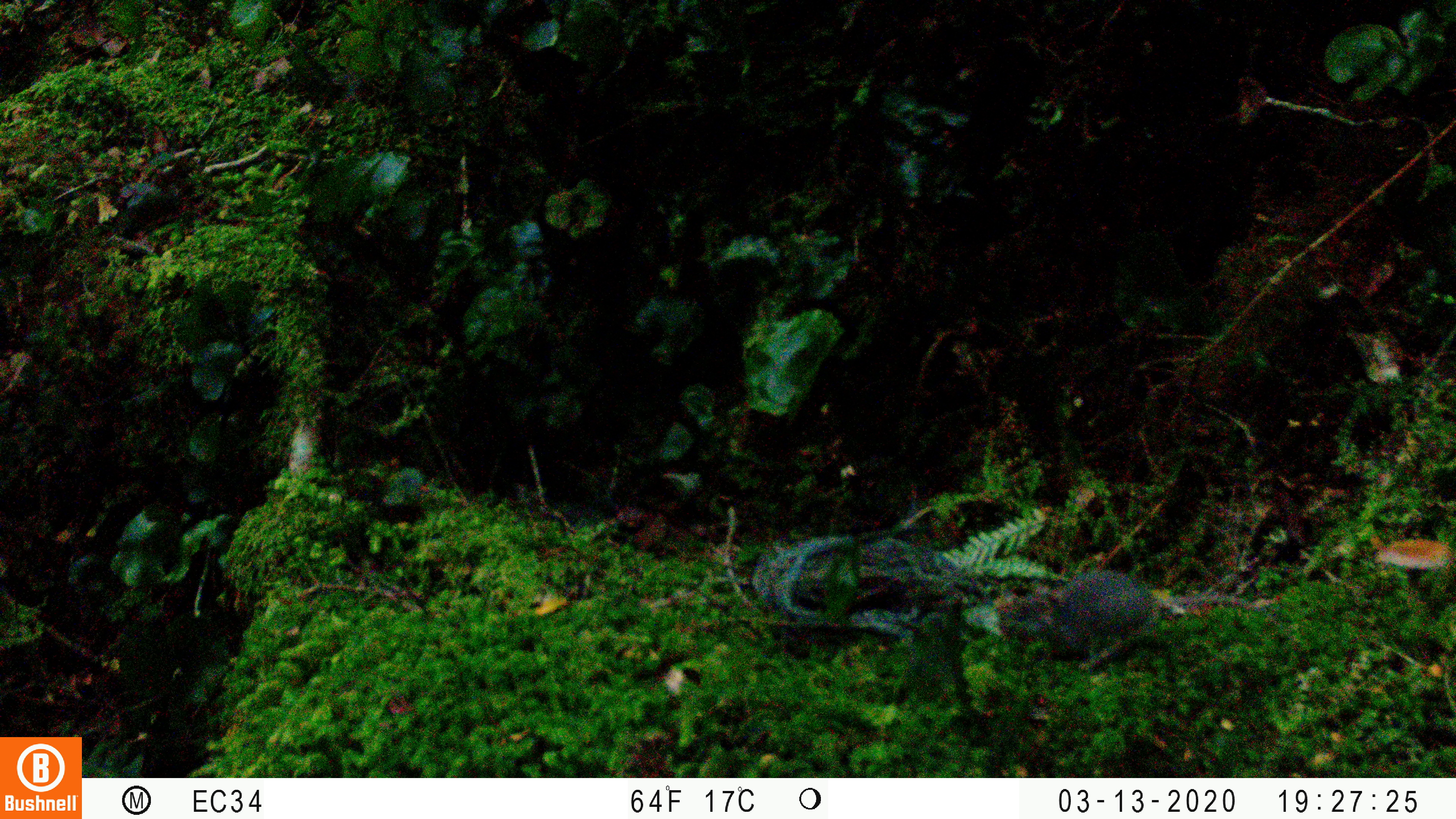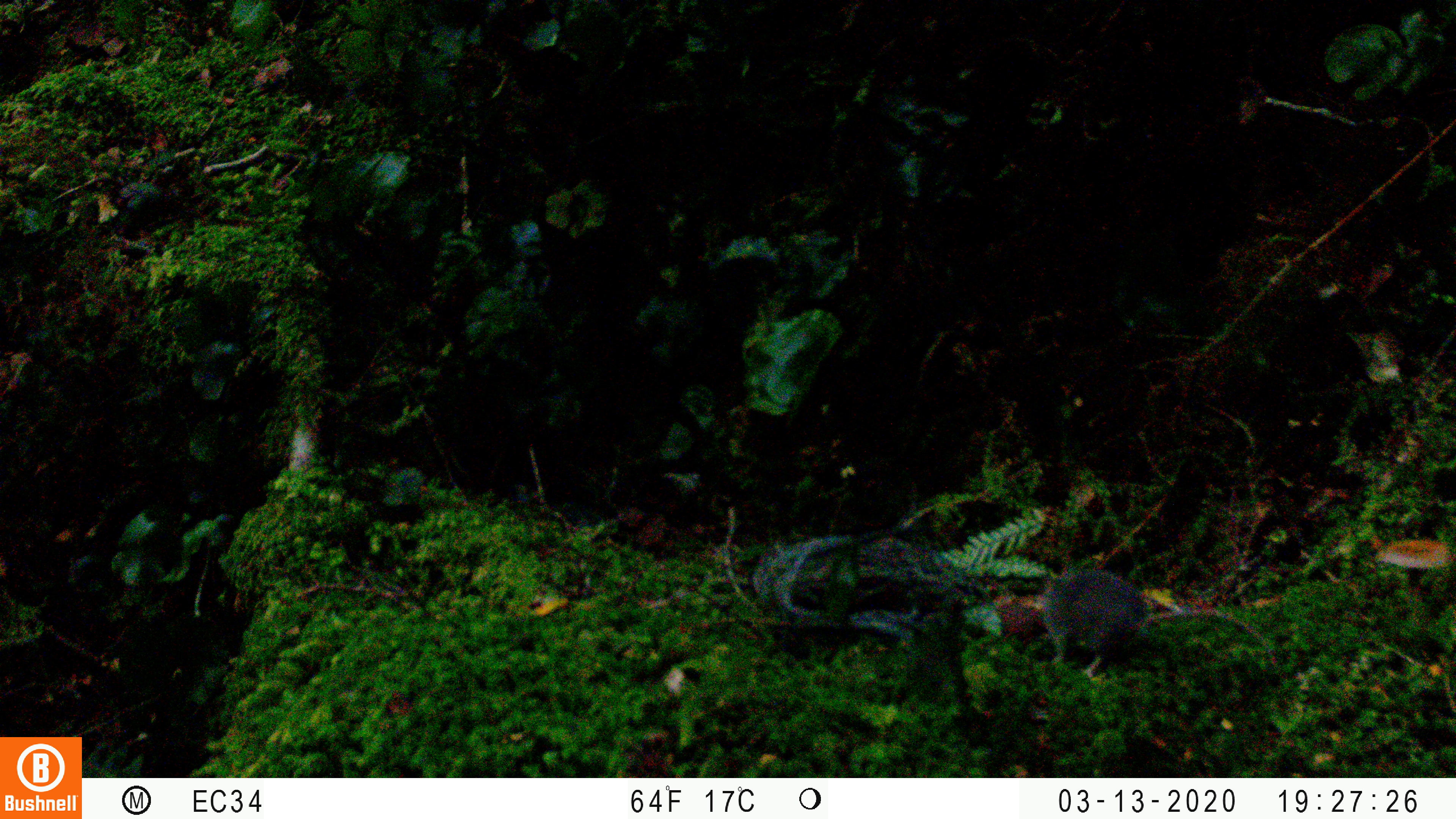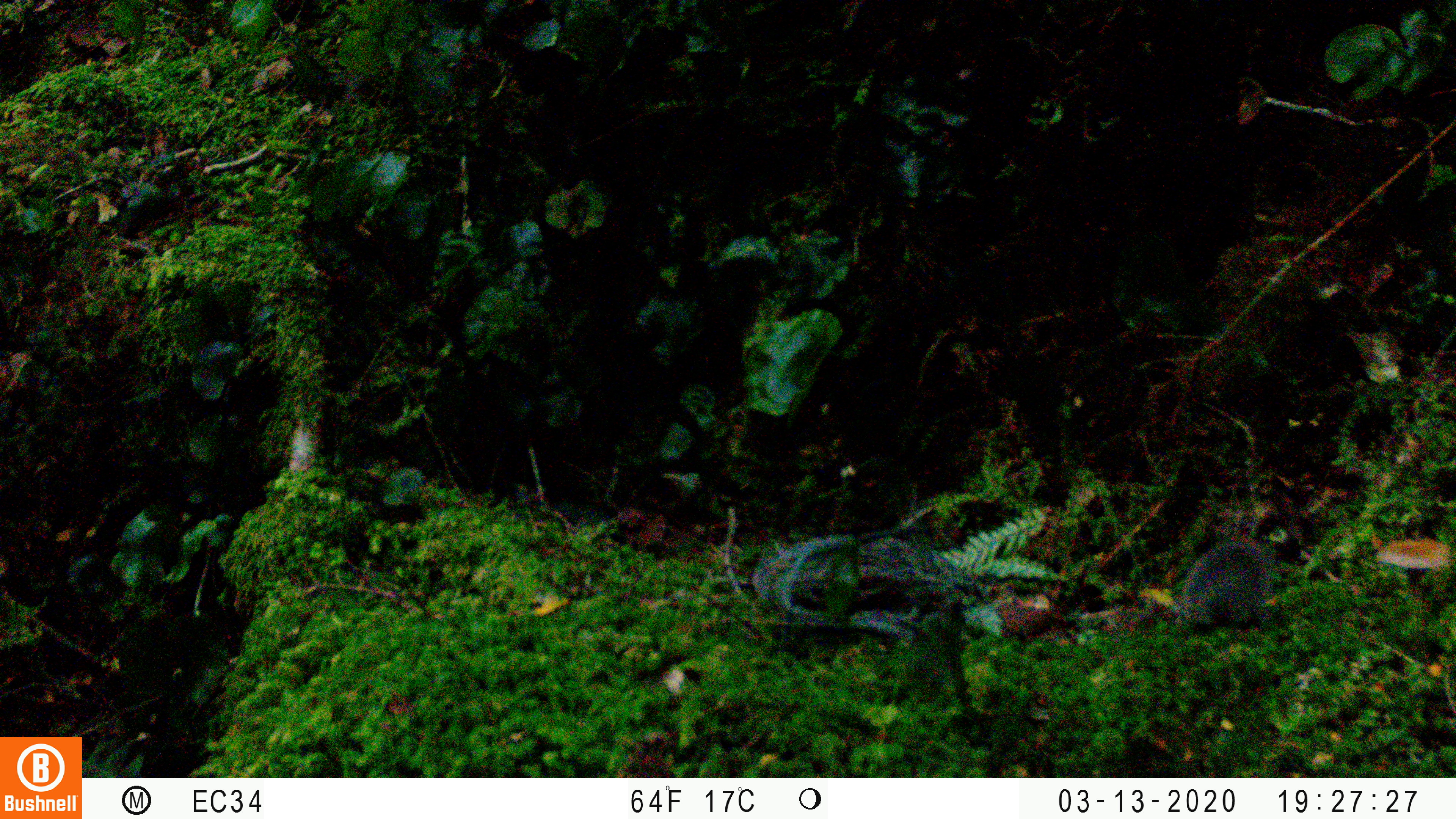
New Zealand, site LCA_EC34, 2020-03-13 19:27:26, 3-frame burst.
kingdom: Animalia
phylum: Chordata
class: Mammalia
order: Rodentia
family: Muridae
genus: Mus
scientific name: Mus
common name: mouse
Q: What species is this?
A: Mouse (Mus).